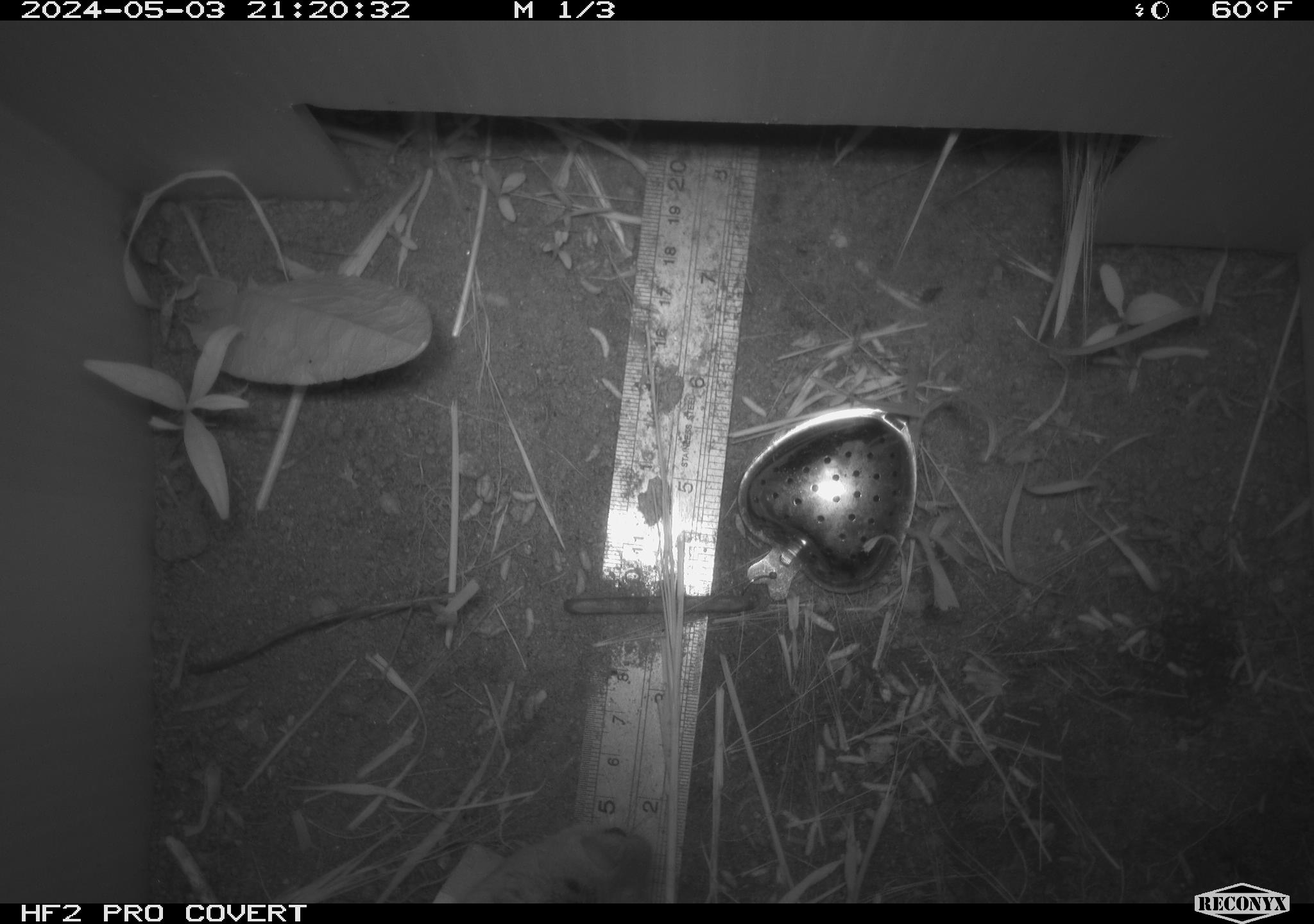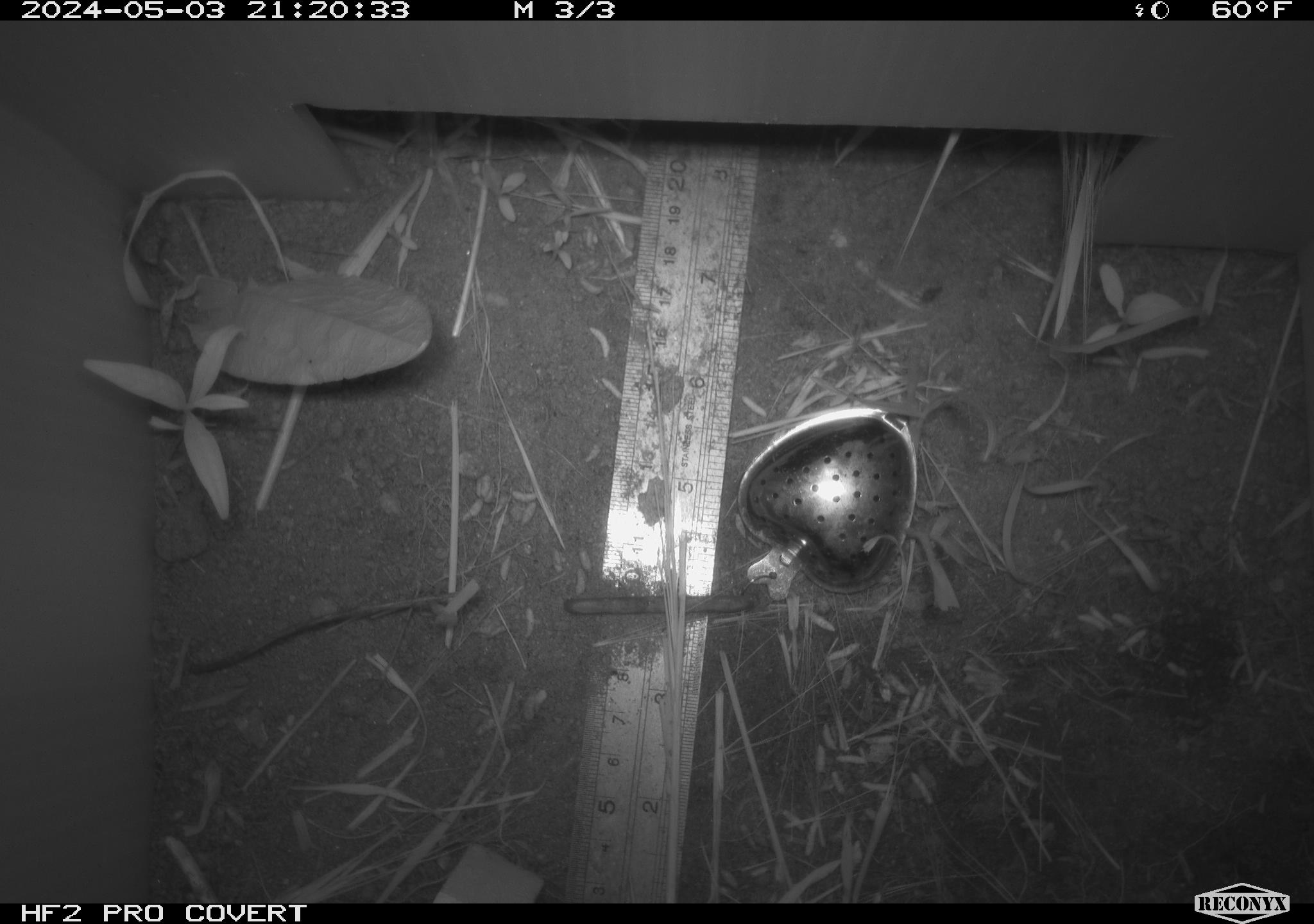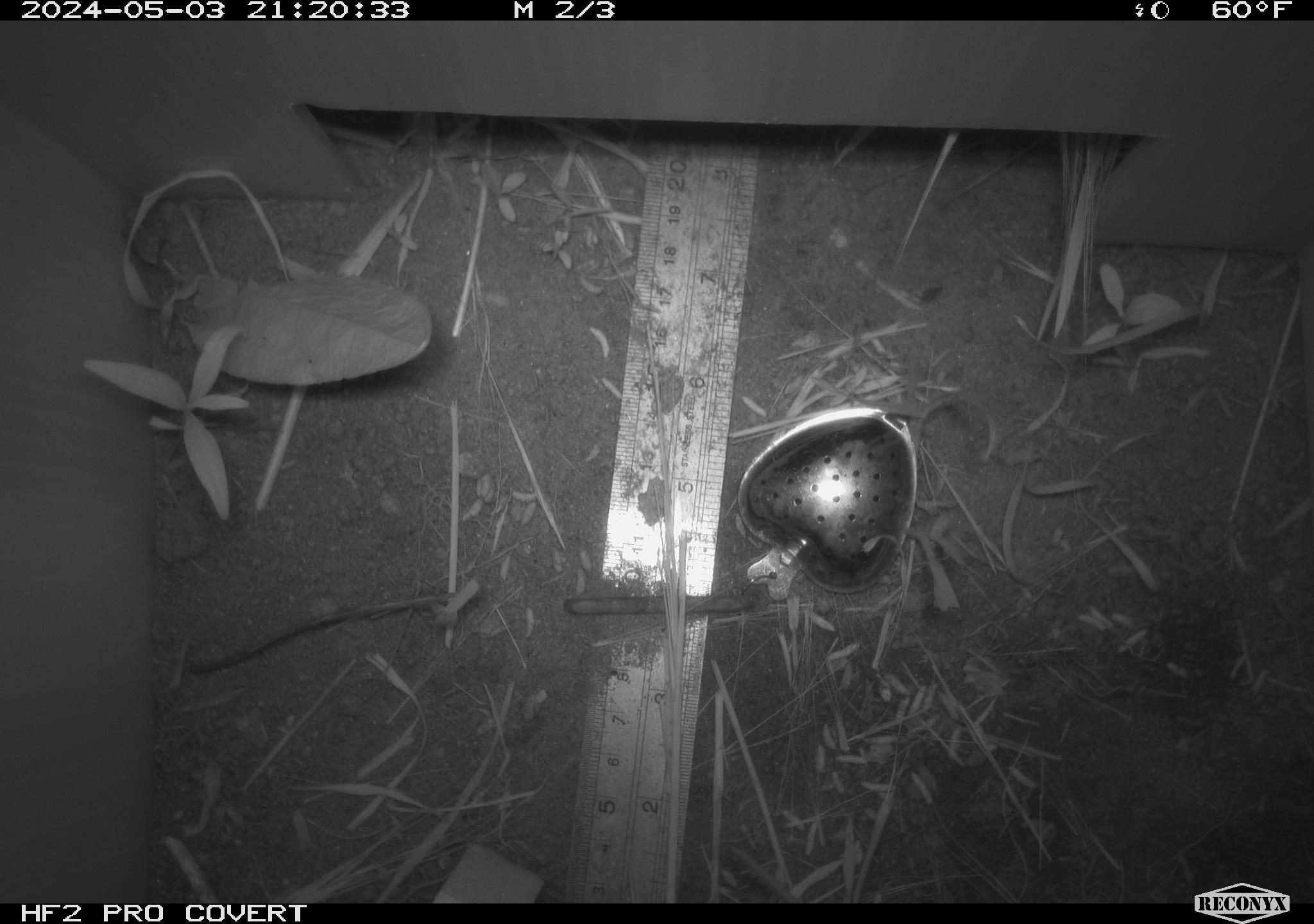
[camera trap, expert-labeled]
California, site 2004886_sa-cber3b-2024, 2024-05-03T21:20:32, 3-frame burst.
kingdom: Animalia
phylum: Chordata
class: Mammalia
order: Rodentia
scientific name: Rodentia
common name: mouse species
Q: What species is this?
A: Mouse species (Rodentia).